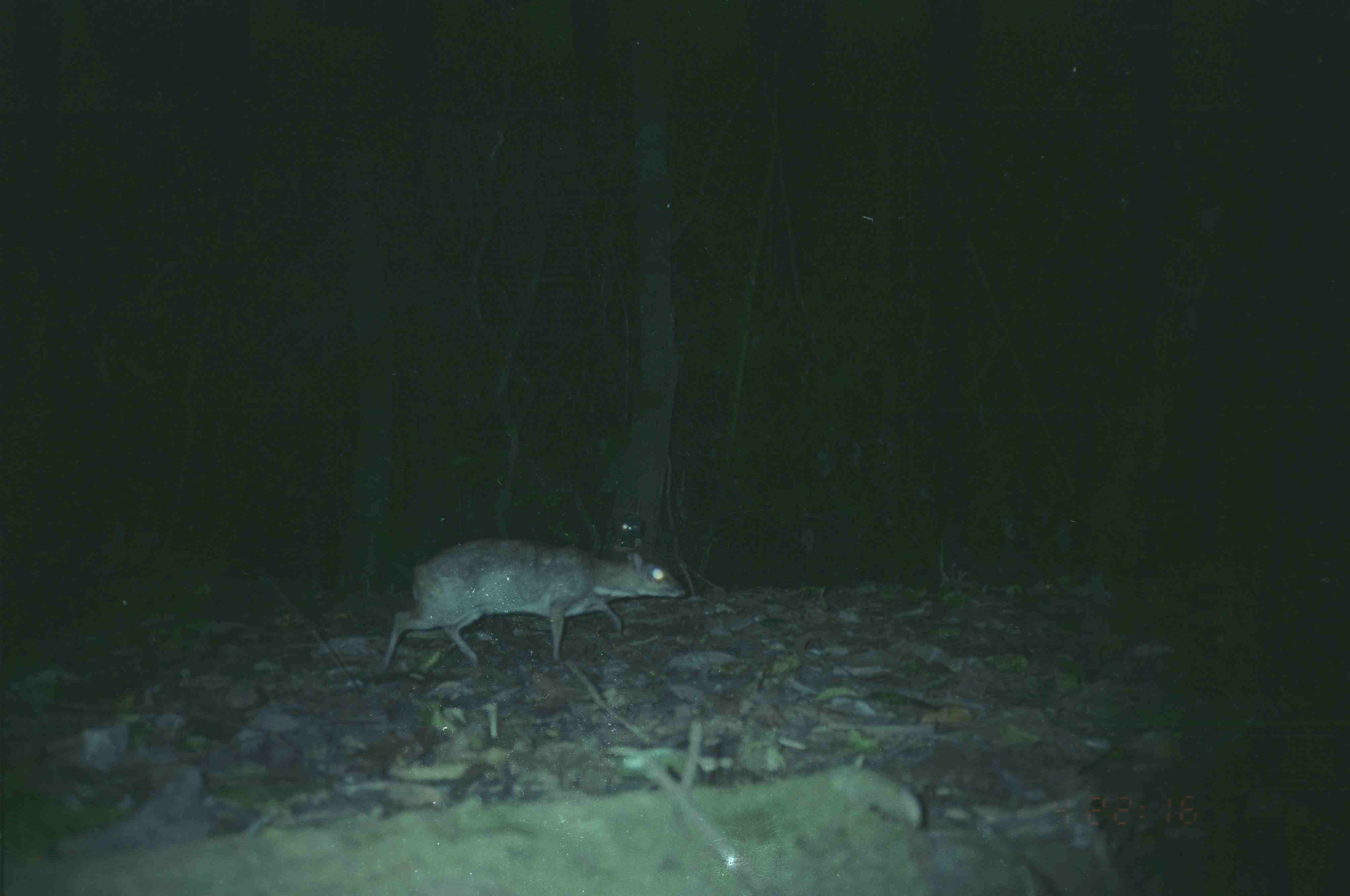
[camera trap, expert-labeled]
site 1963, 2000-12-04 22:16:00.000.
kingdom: Animalia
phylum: Chordata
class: Mammalia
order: Artiodactyla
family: Tragulidae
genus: Tragulus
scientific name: Tragulus napu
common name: greater oriental chevrotain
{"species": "Tragulus napu (greater oriental chevrotain)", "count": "1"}